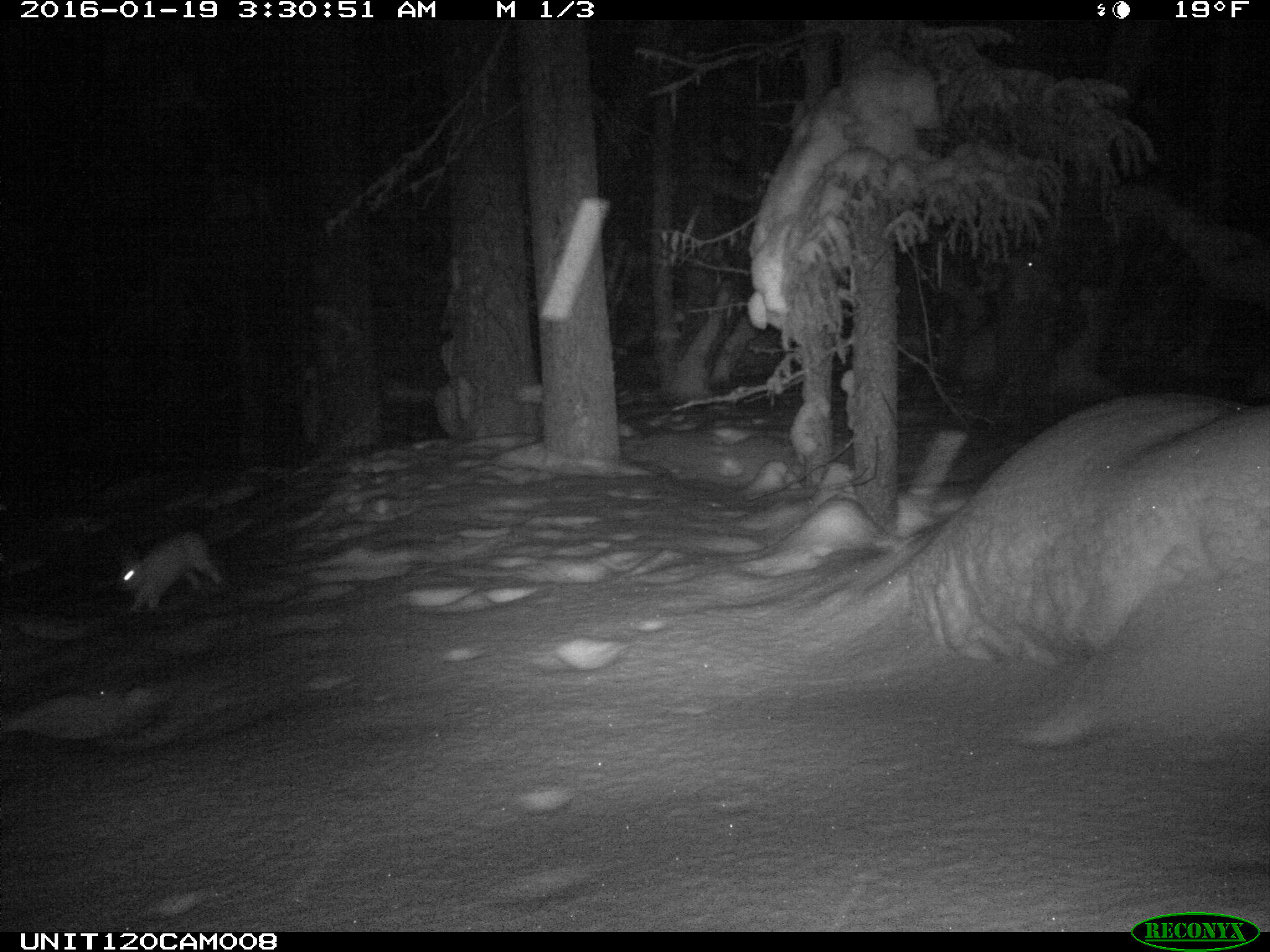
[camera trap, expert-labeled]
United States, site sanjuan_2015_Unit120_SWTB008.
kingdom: Animalia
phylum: Chordata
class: Mammalia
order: Lagomorpha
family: Leporidae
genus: Lepus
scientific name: Lepus americanus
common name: snowshoe hare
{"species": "Lepus americanus (snowshoe hare)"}